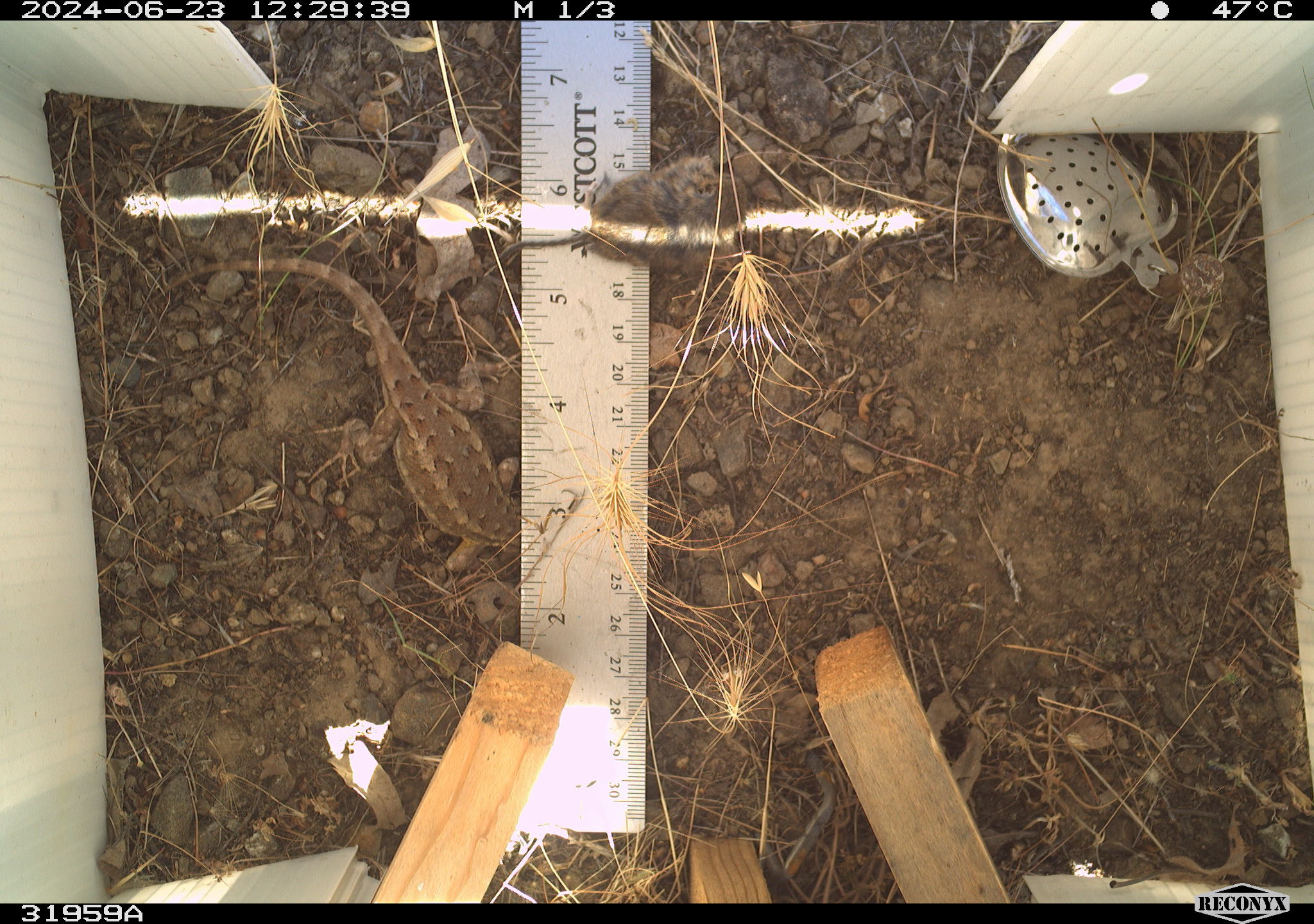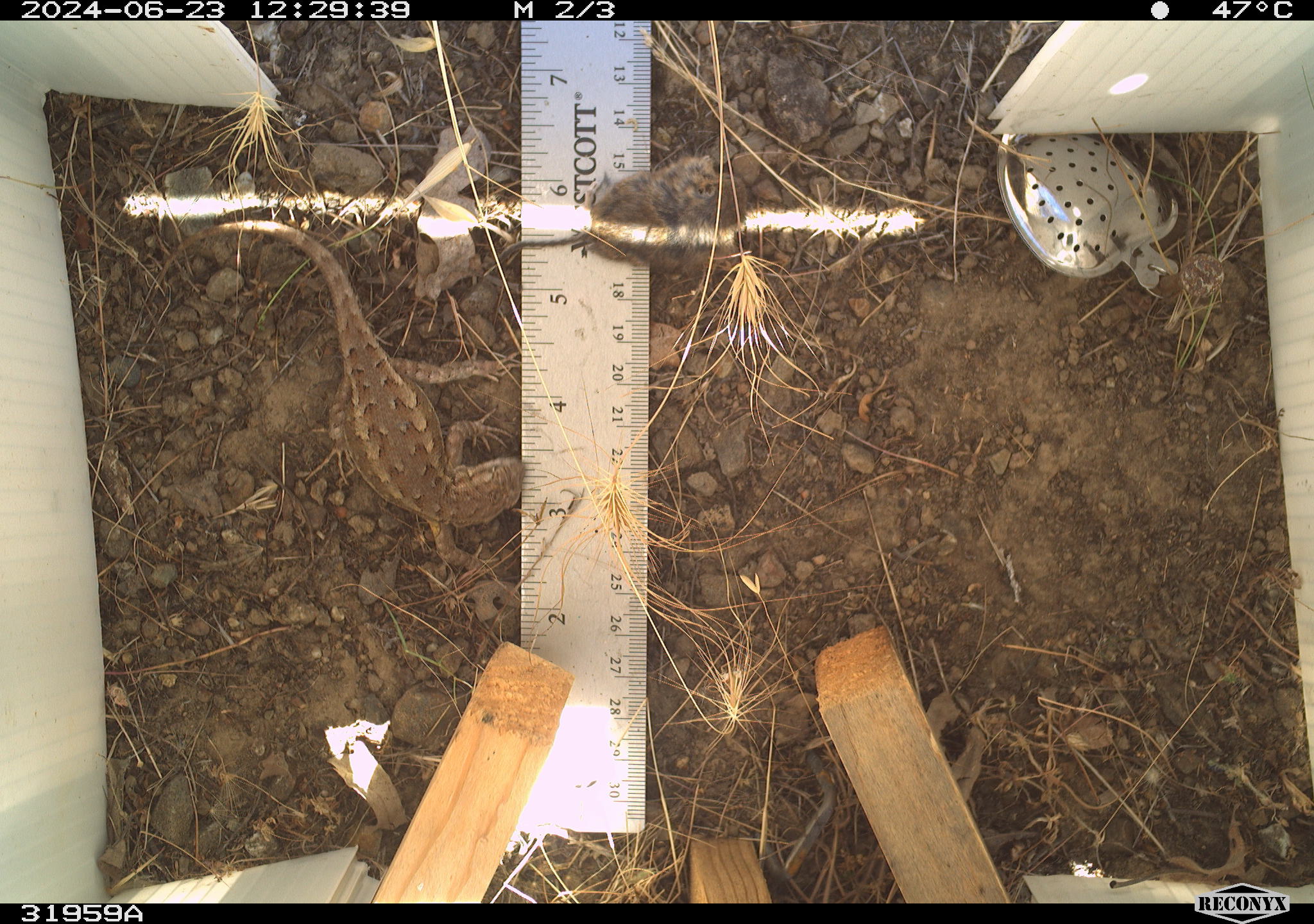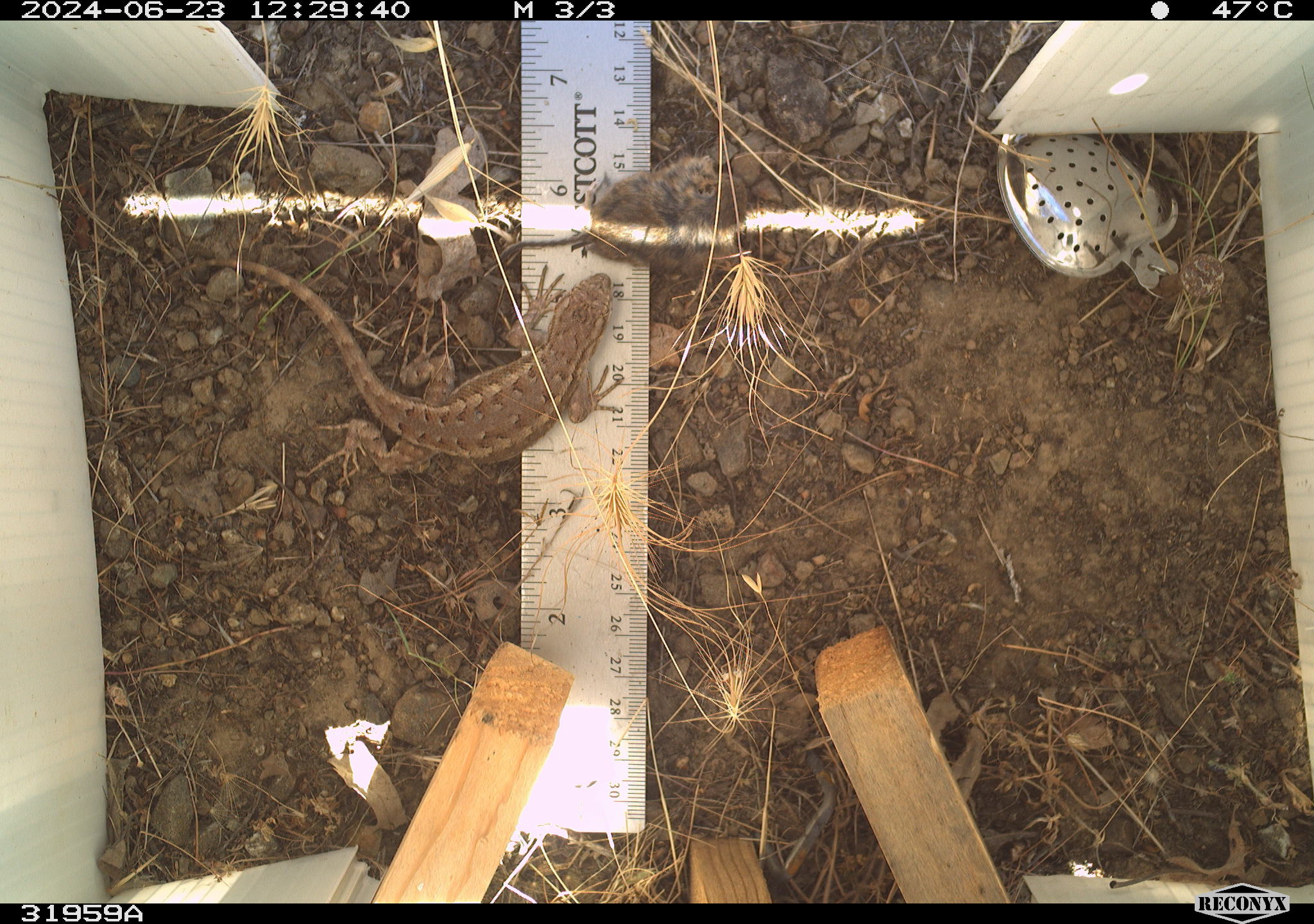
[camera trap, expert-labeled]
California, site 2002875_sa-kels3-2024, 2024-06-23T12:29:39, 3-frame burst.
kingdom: Animalia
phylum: Chordata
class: Reptilia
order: Squamata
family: Phrynosomatidae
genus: Sceloporus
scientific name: Sceloporus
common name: spiny lizards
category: sceloporus species